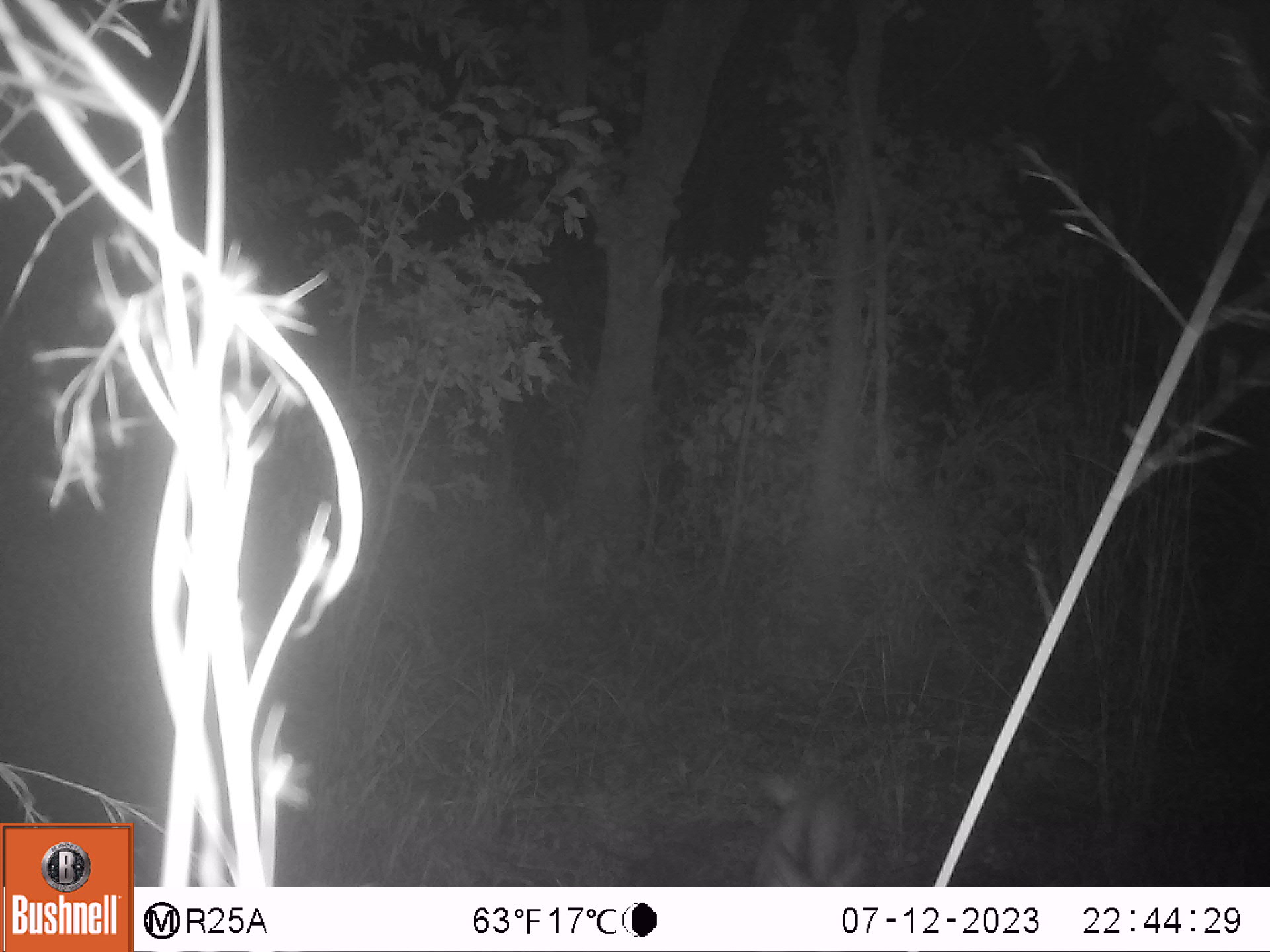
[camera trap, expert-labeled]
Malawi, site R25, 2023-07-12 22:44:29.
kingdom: Animalia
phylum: Chordata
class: Mammalia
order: Artiodactyla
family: Bovidae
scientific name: Antilopinae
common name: small antelope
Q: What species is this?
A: Small antelope (Antilopinae).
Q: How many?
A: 1.